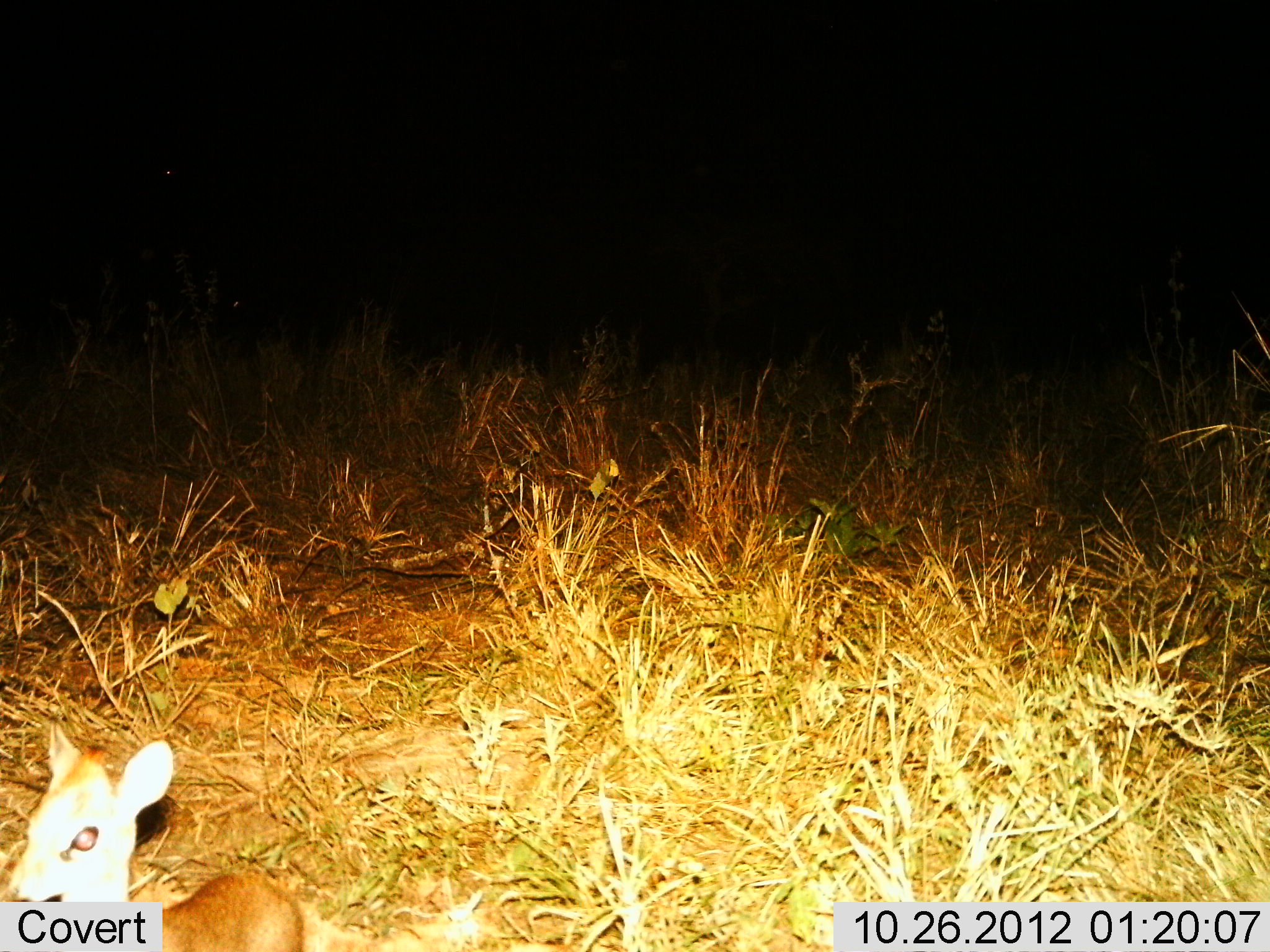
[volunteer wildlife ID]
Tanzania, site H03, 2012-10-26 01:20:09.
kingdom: Animalia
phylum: Chordata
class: Mammalia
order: Artiodactyla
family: Bovidae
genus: Madoqua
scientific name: Madoqua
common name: dikdik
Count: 1.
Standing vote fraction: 90%.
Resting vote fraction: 10%.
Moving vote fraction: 0%.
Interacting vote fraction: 0%.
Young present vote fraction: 10%.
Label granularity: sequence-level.